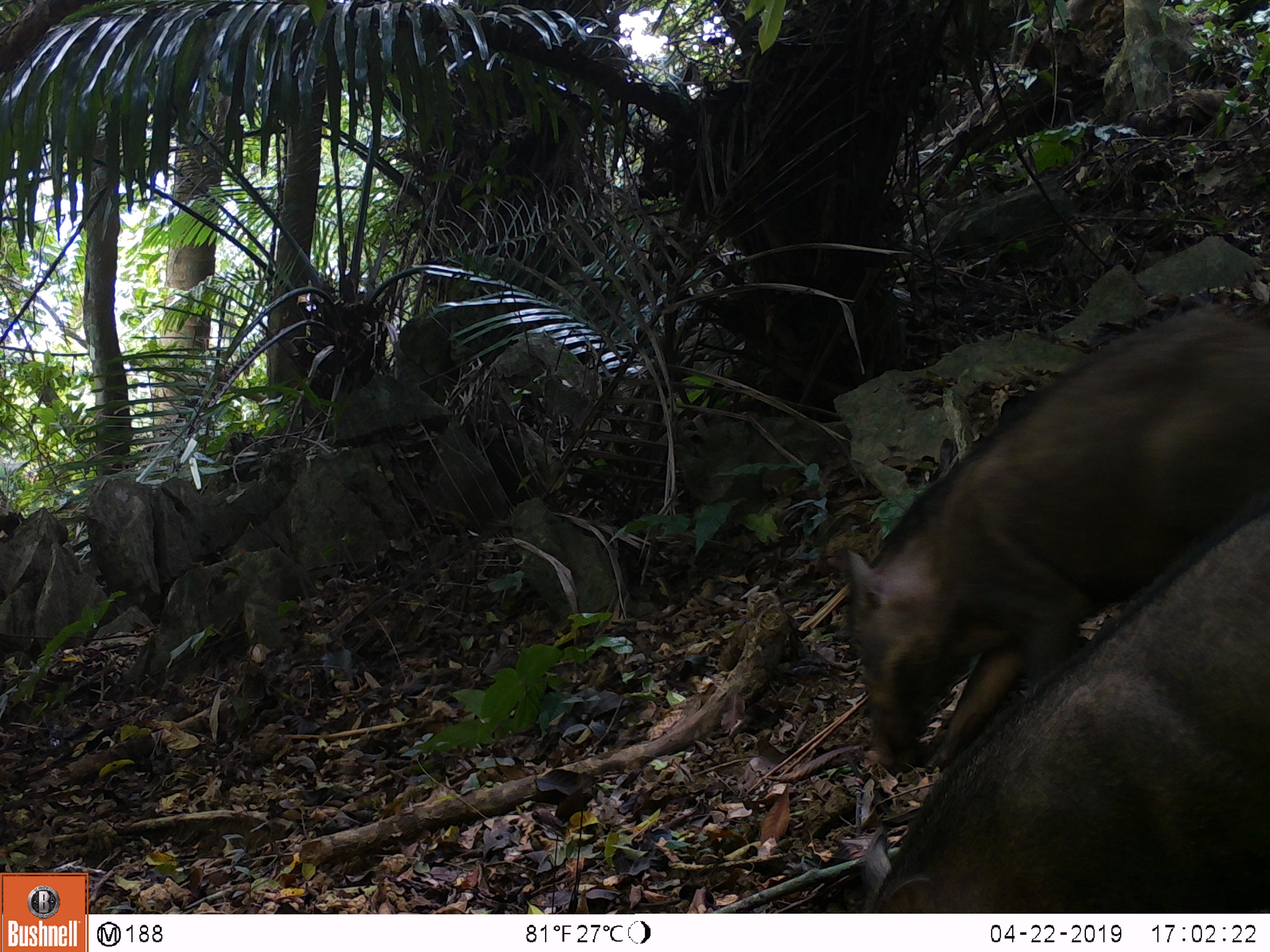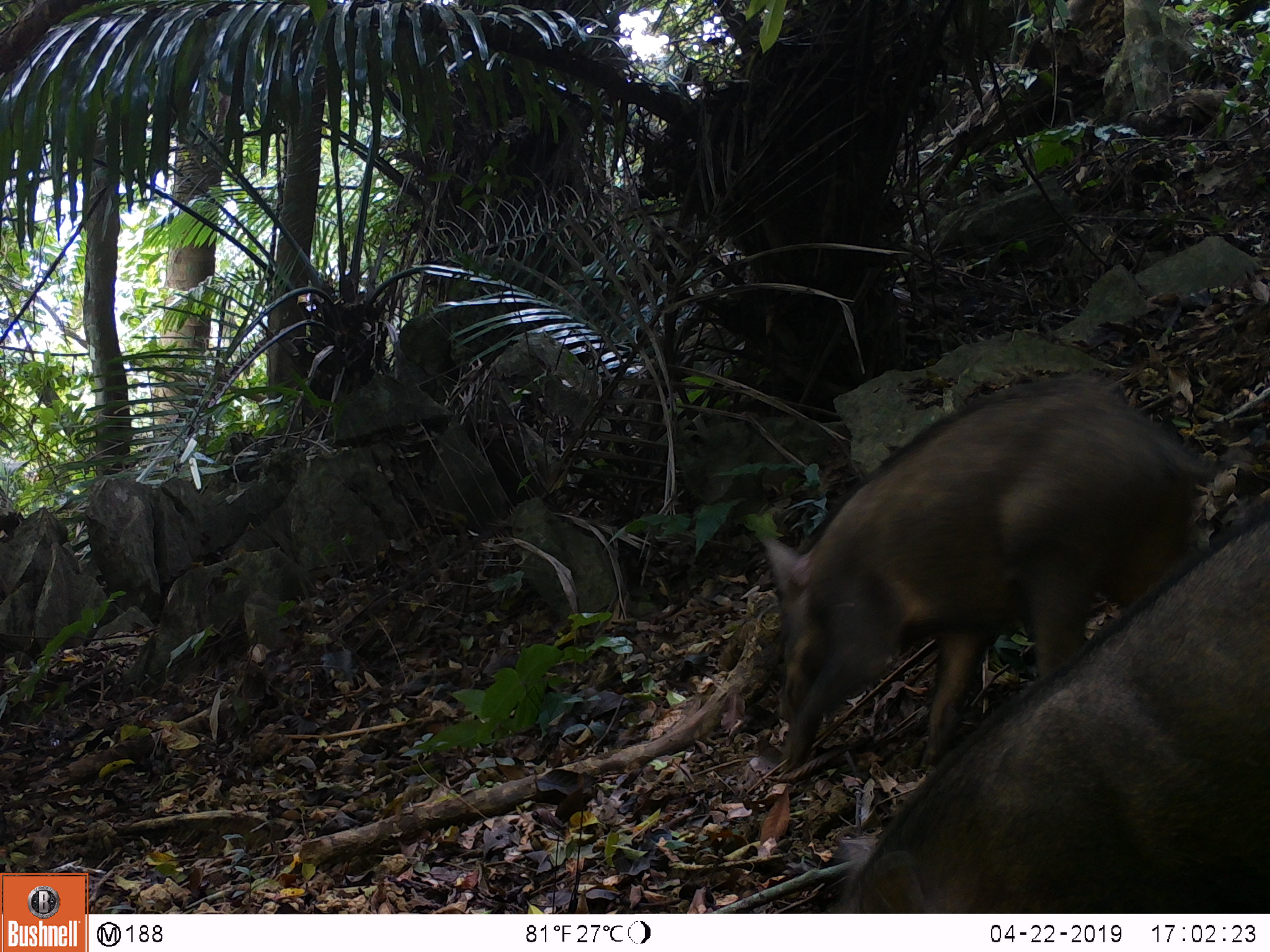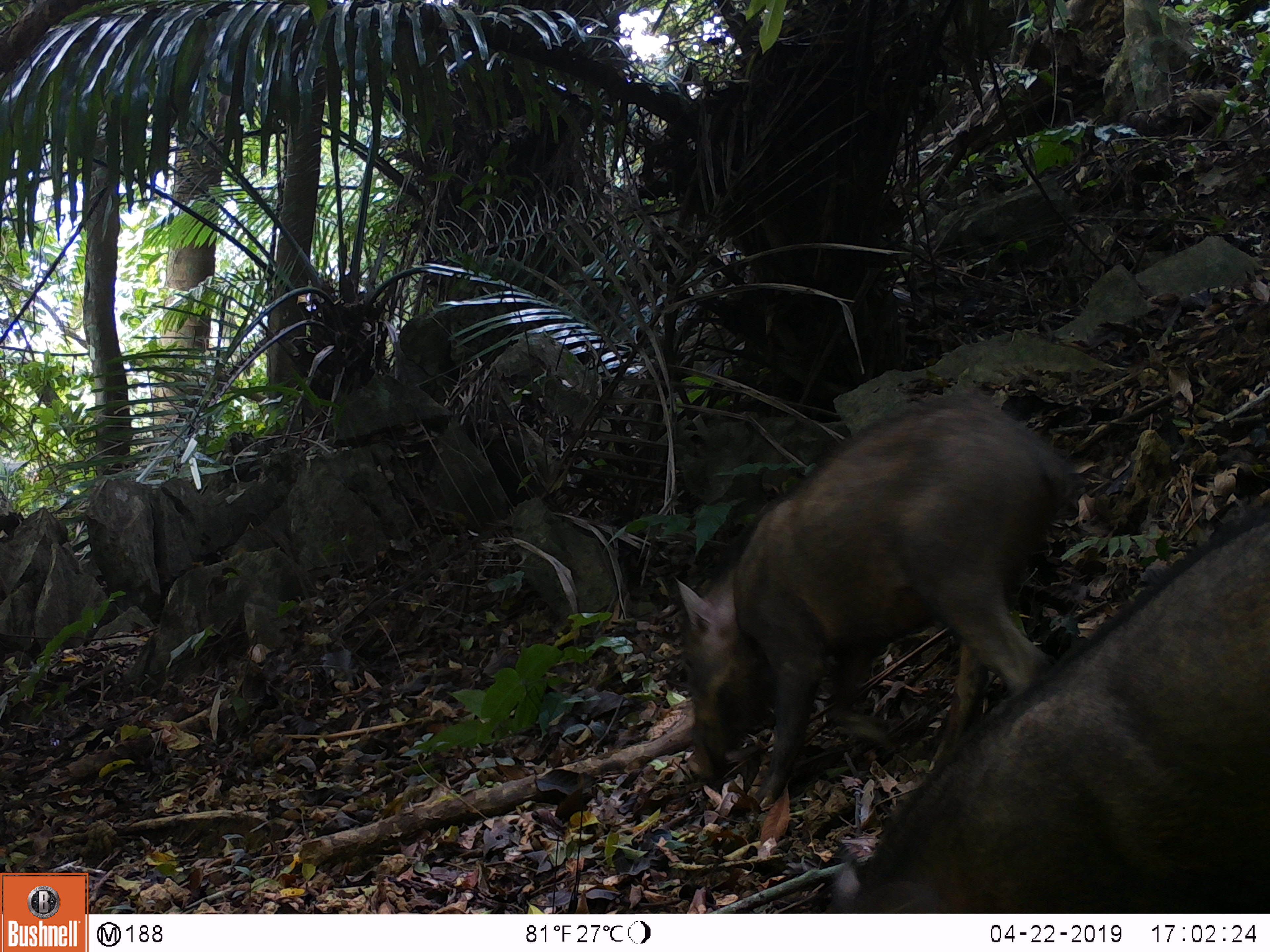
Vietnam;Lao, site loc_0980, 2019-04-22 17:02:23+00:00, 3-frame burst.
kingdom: Animalia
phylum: Chordata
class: Mammalia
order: Artiodactyla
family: Suidae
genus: Sus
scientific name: Sus scrofa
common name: eurasian wild pig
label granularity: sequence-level